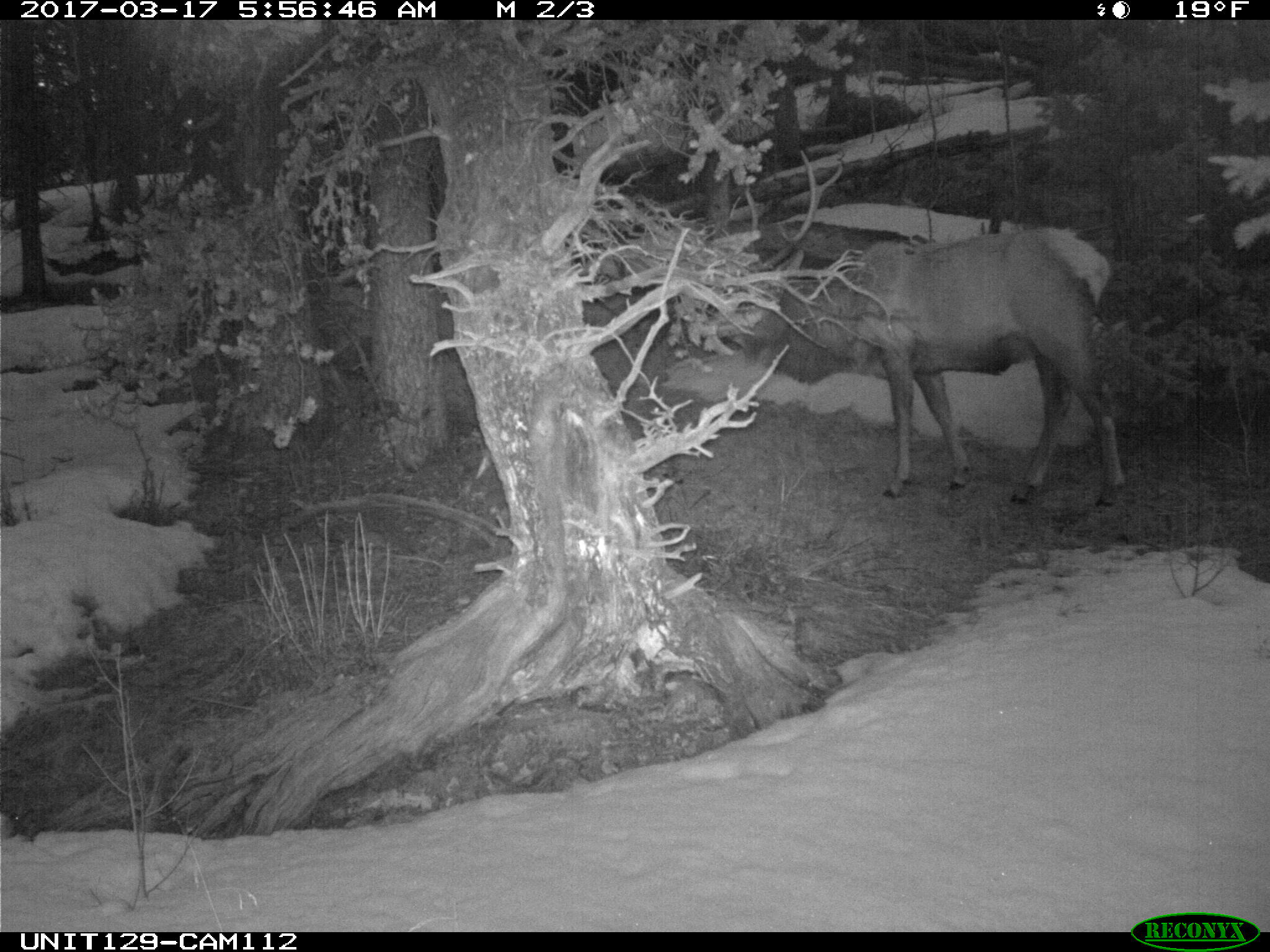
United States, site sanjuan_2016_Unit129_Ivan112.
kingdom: Animalia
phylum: Chordata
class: Mammalia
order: Artiodactyla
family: Cervidae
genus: Cervus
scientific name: Cervus elaphus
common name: red deer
Cervus elaphus (red deer).